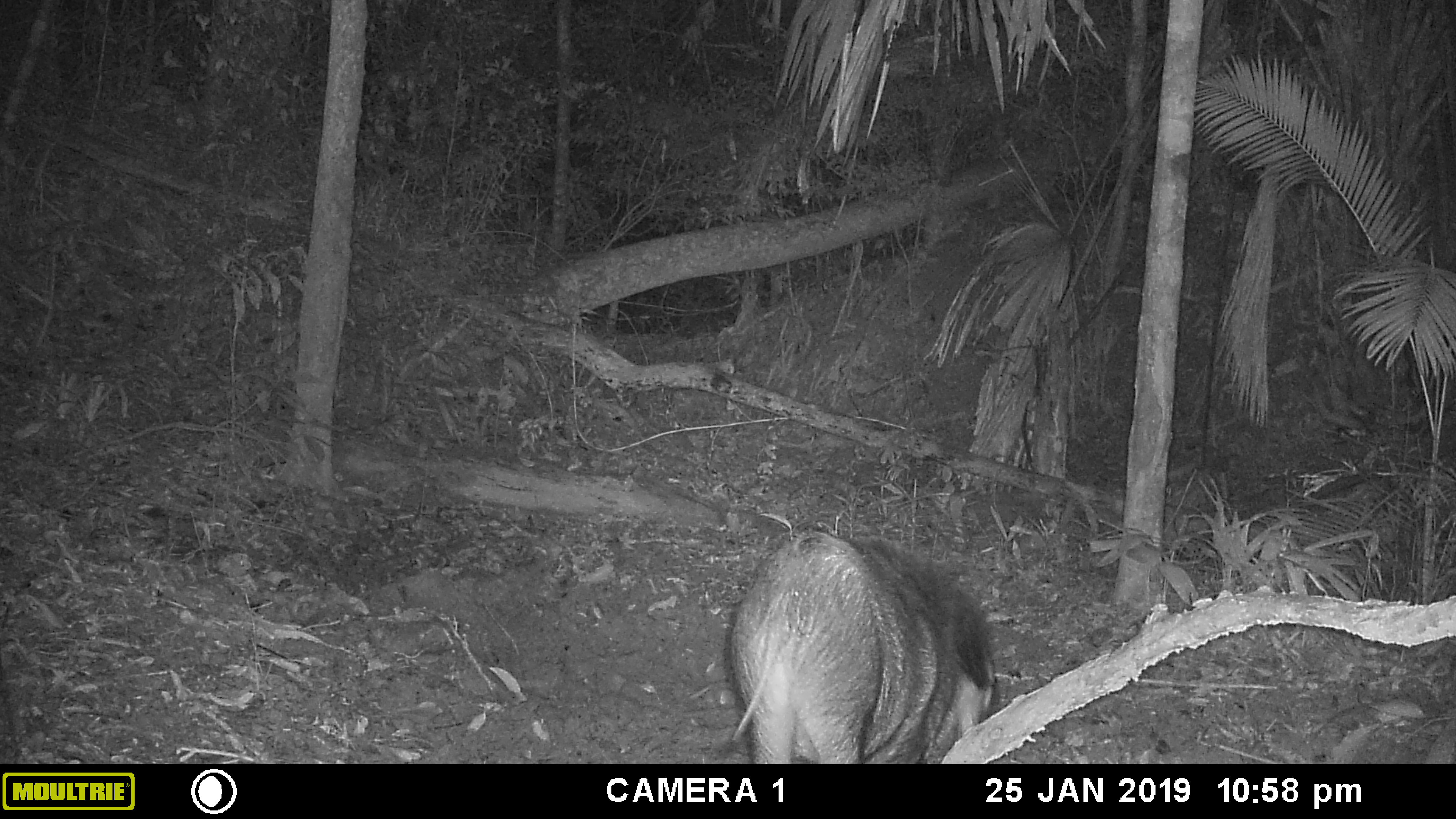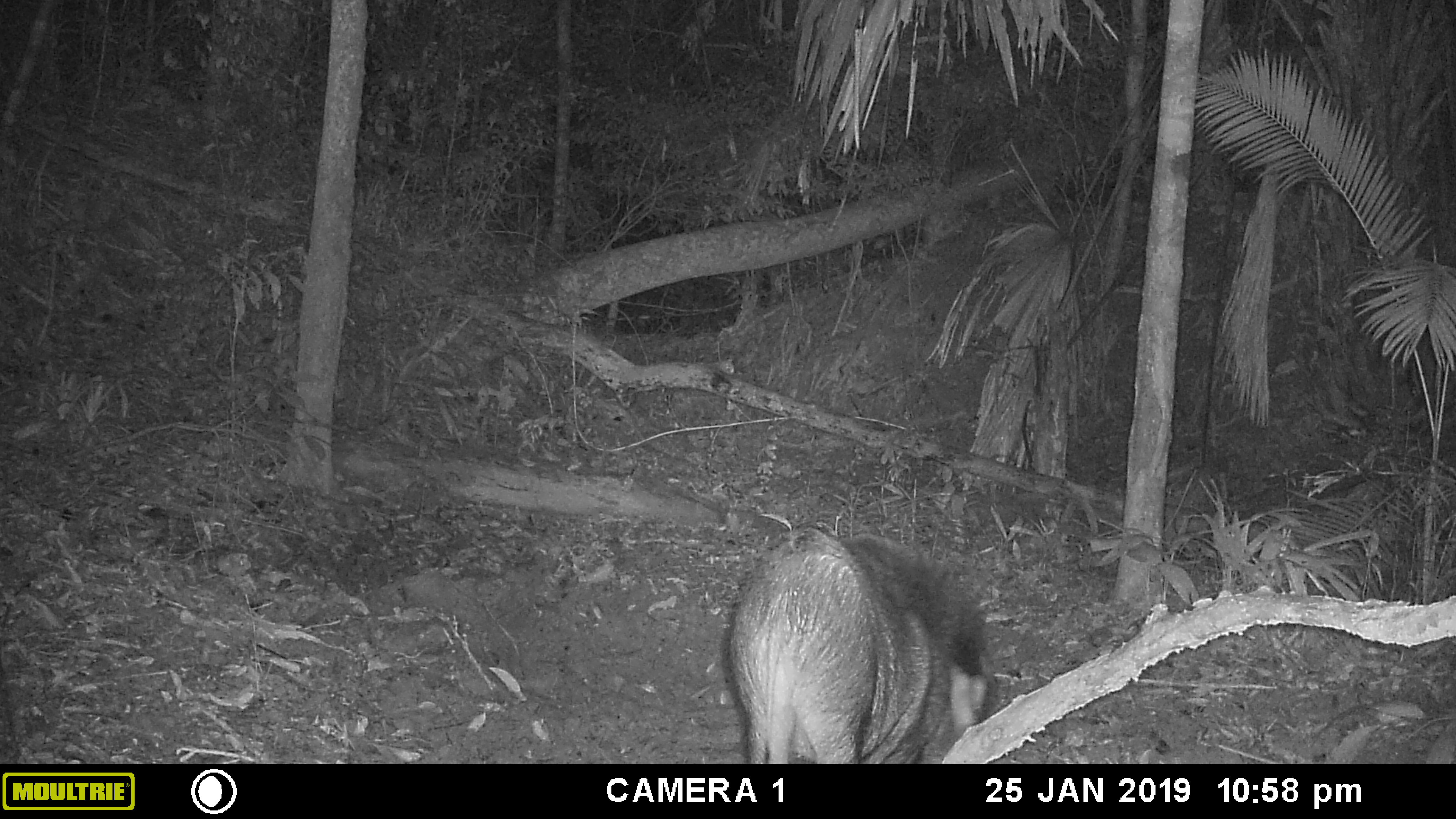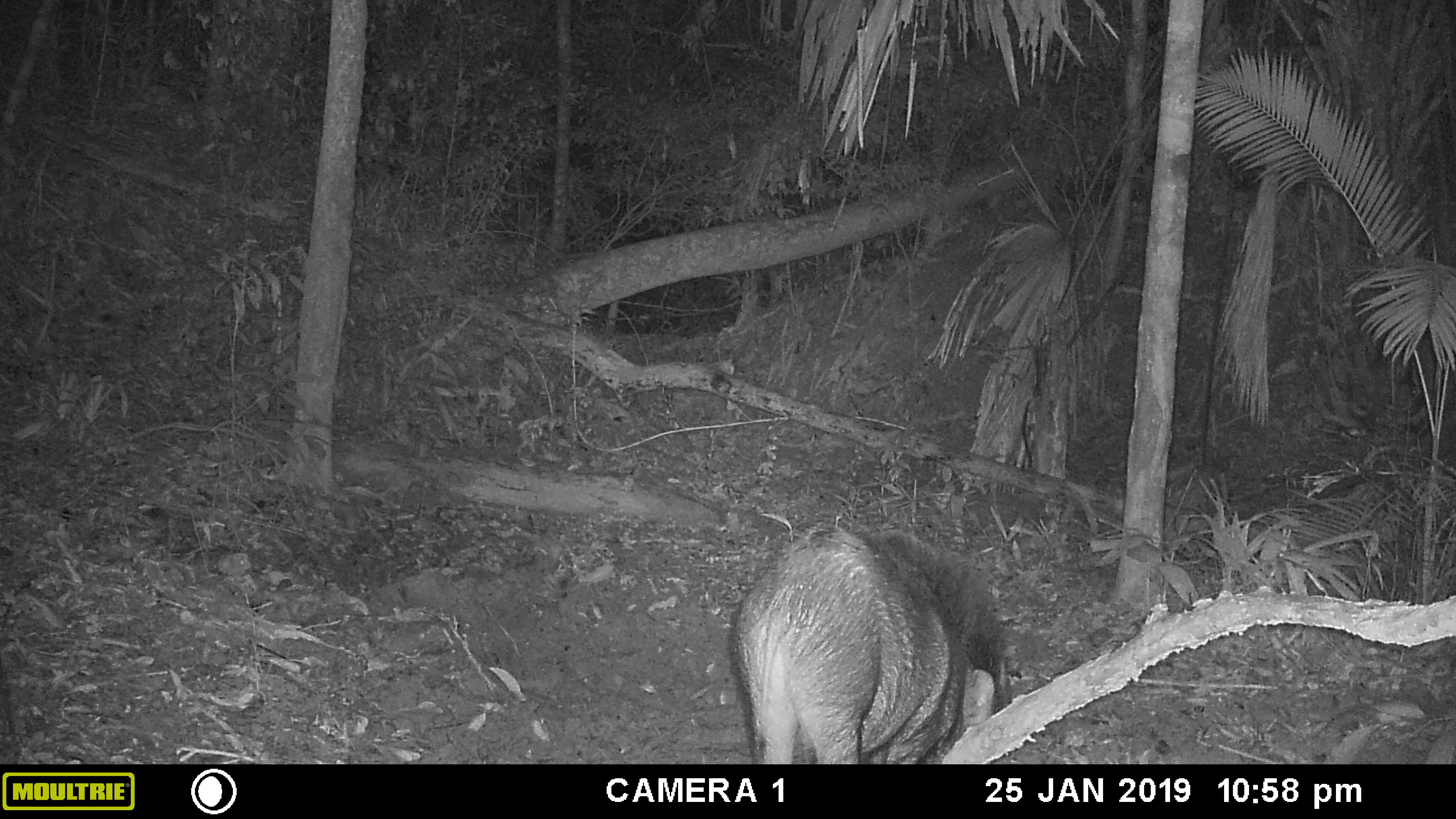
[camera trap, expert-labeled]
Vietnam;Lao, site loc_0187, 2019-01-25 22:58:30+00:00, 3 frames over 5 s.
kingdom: Animalia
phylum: Chordata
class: Mammalia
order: Artiodactyla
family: Suidae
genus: Sus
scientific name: Sus scrofa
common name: eurasian wild pig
Eurasian wild pig (Sus scrofa). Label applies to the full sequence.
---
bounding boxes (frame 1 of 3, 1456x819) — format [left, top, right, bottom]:
eurasian wild pig: [727, 526, 994, 764]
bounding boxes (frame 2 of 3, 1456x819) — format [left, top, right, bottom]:
eurasian wild pig: [718, 526, 994, 764]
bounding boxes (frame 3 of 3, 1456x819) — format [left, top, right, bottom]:
eurasian wild pig: [726, 526, 1005, 764]